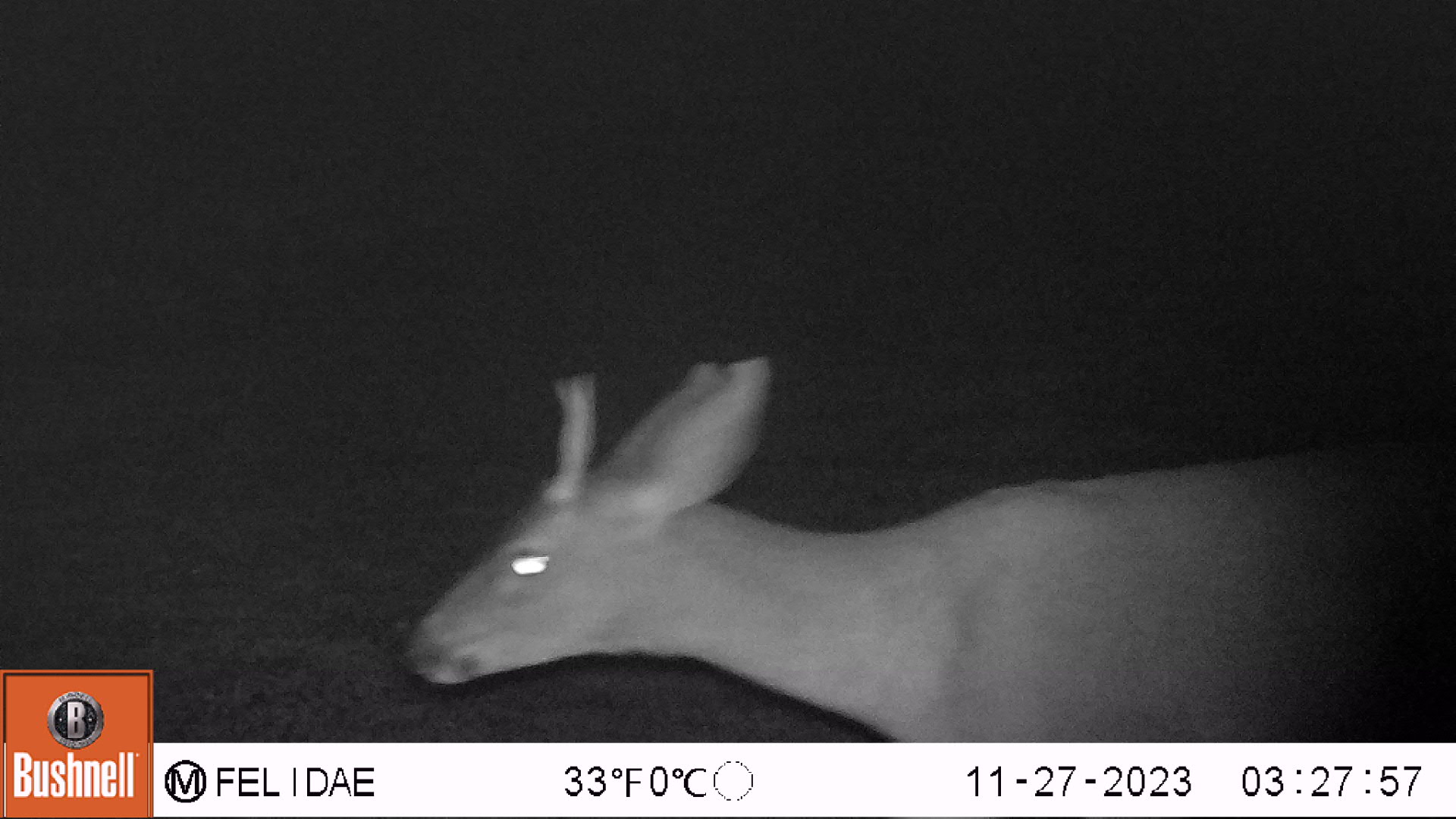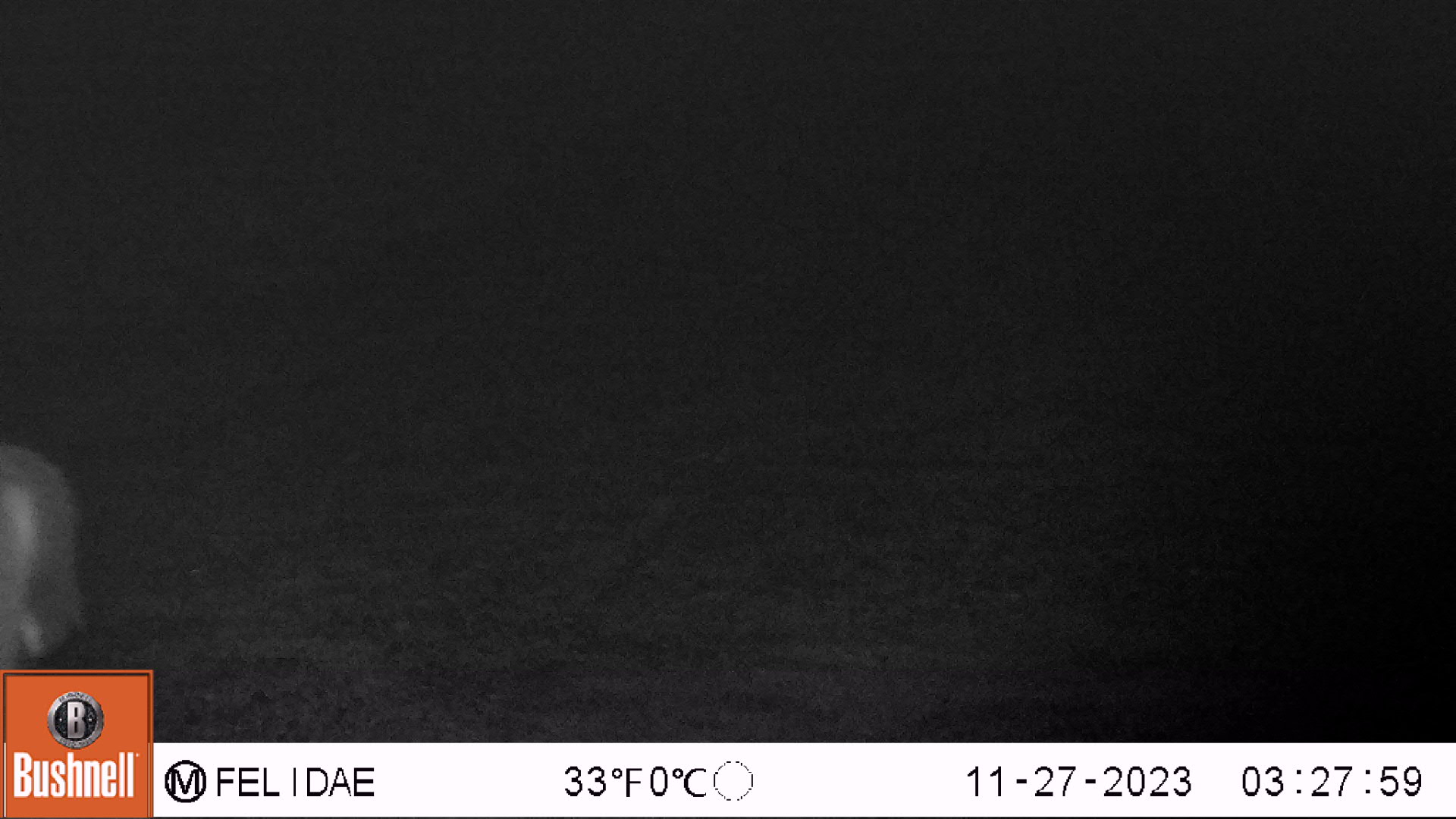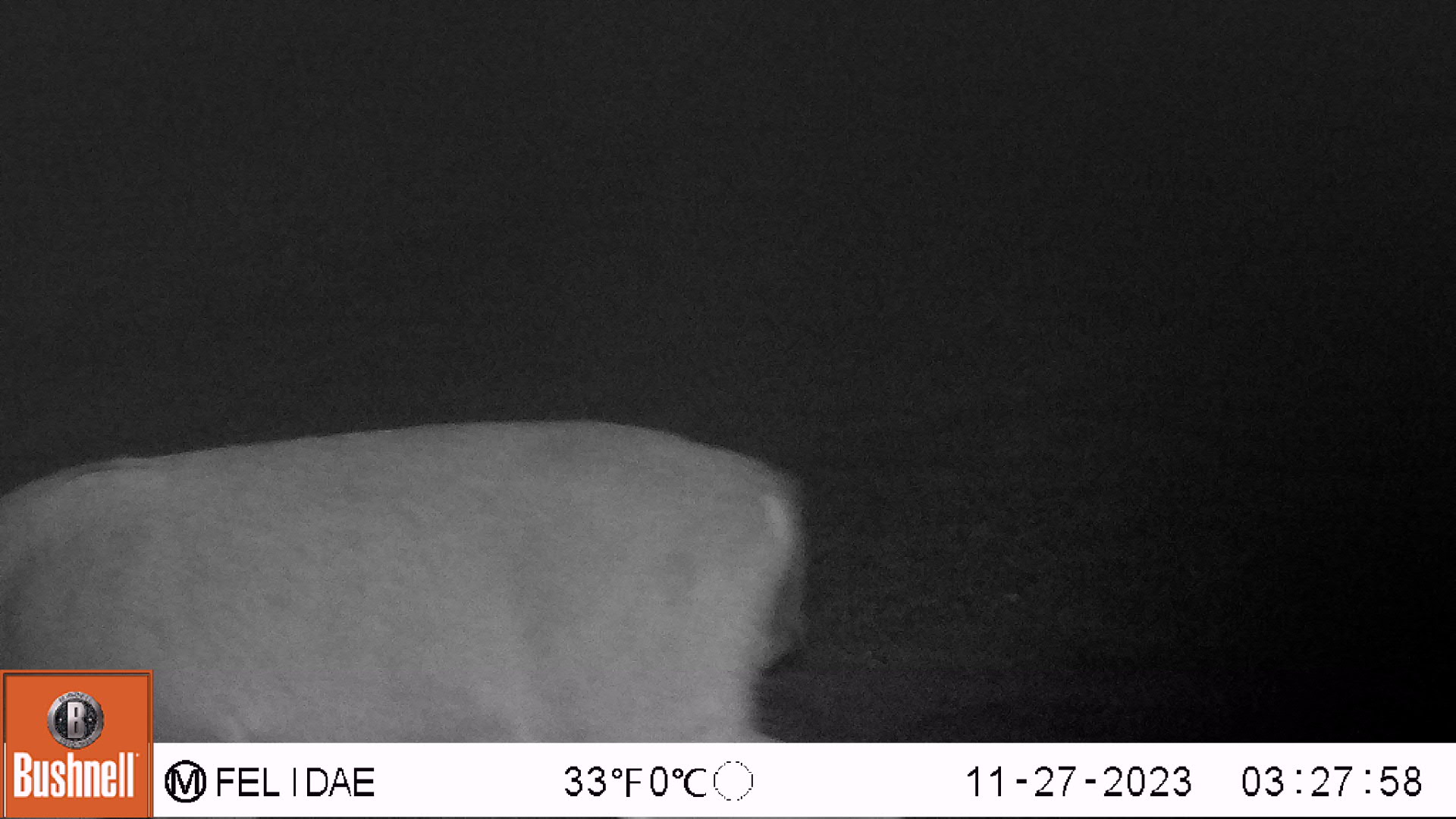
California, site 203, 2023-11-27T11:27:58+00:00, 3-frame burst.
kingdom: Animalia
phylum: Chordata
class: Mammalia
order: Artiodactyla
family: Cervidae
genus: Odocoileus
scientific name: Odocoileus hemionus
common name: mule deer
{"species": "mule deer (Odocoileus hemionus)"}